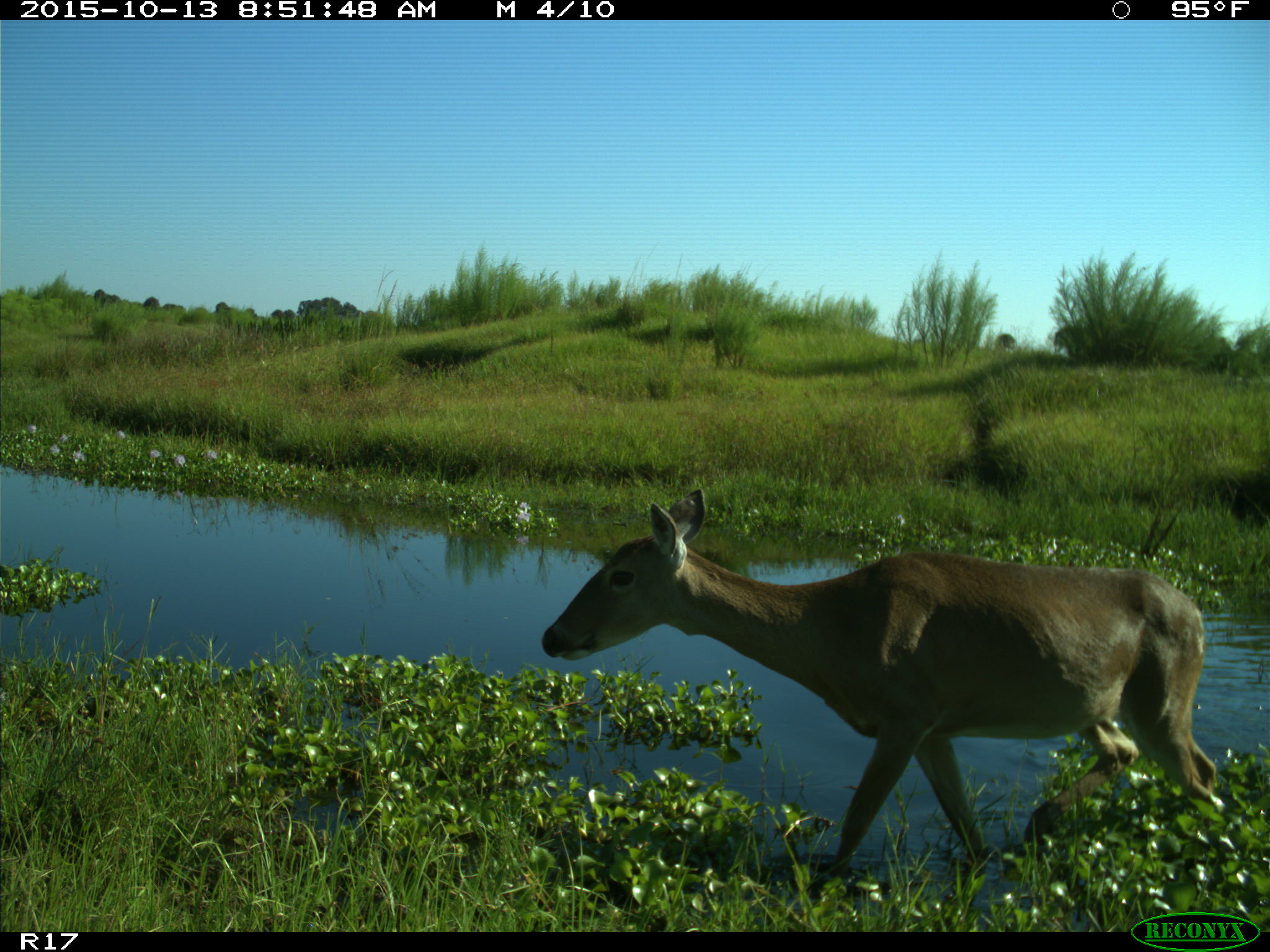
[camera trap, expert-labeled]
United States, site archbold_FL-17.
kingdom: Animalia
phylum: Chordata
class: Mammalia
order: Artiodactyla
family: Cervidae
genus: Odocoileus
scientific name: Odocoileus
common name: deer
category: unidentified deer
Unidentified deer (deer) (Odocoileus).